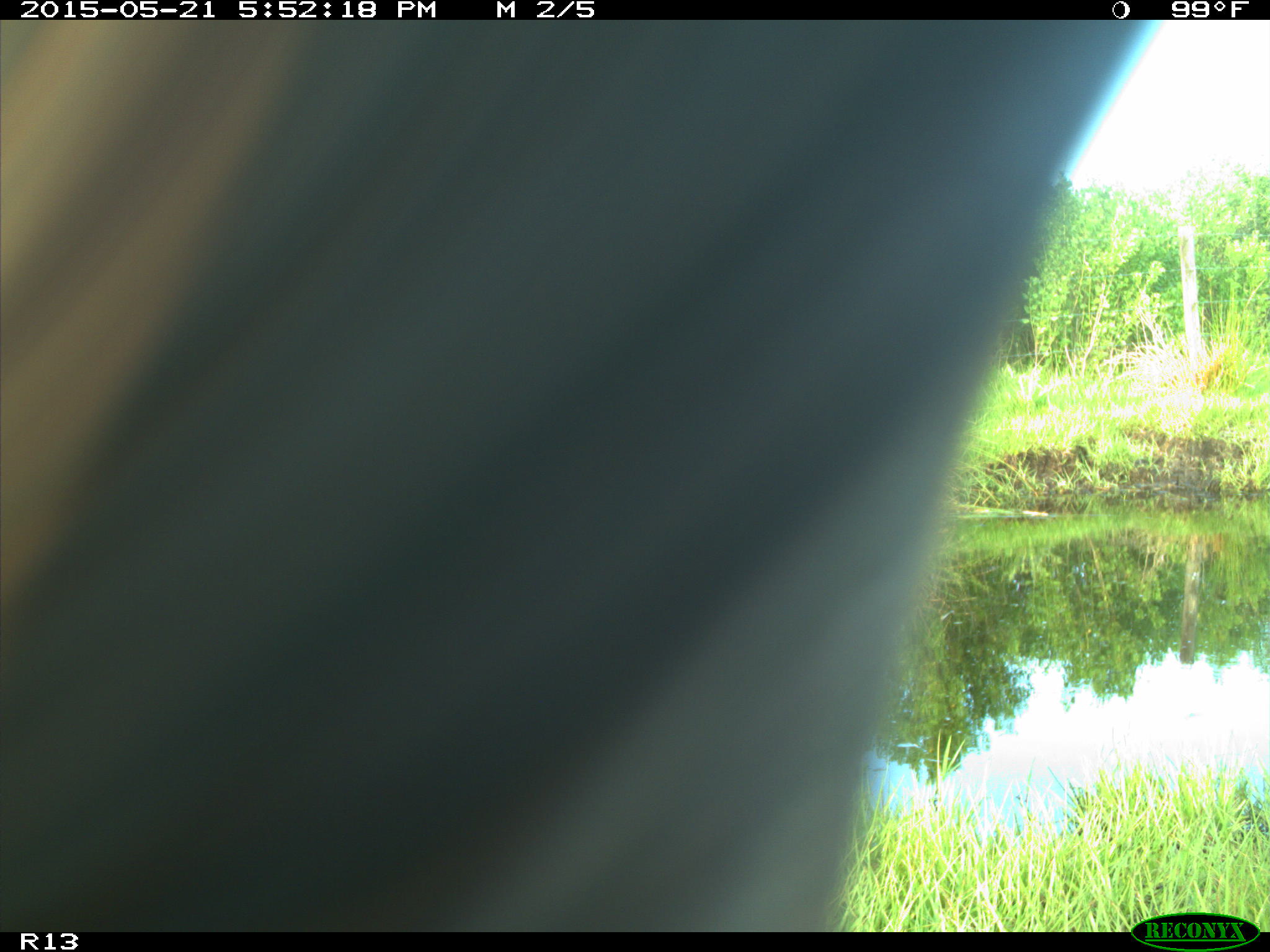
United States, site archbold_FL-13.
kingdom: Animalia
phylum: Chordata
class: Mammalia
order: Artiodactyla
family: Bovidae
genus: Bos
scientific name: Bos taurus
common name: domestic cow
Bos taurus (domestic cow).